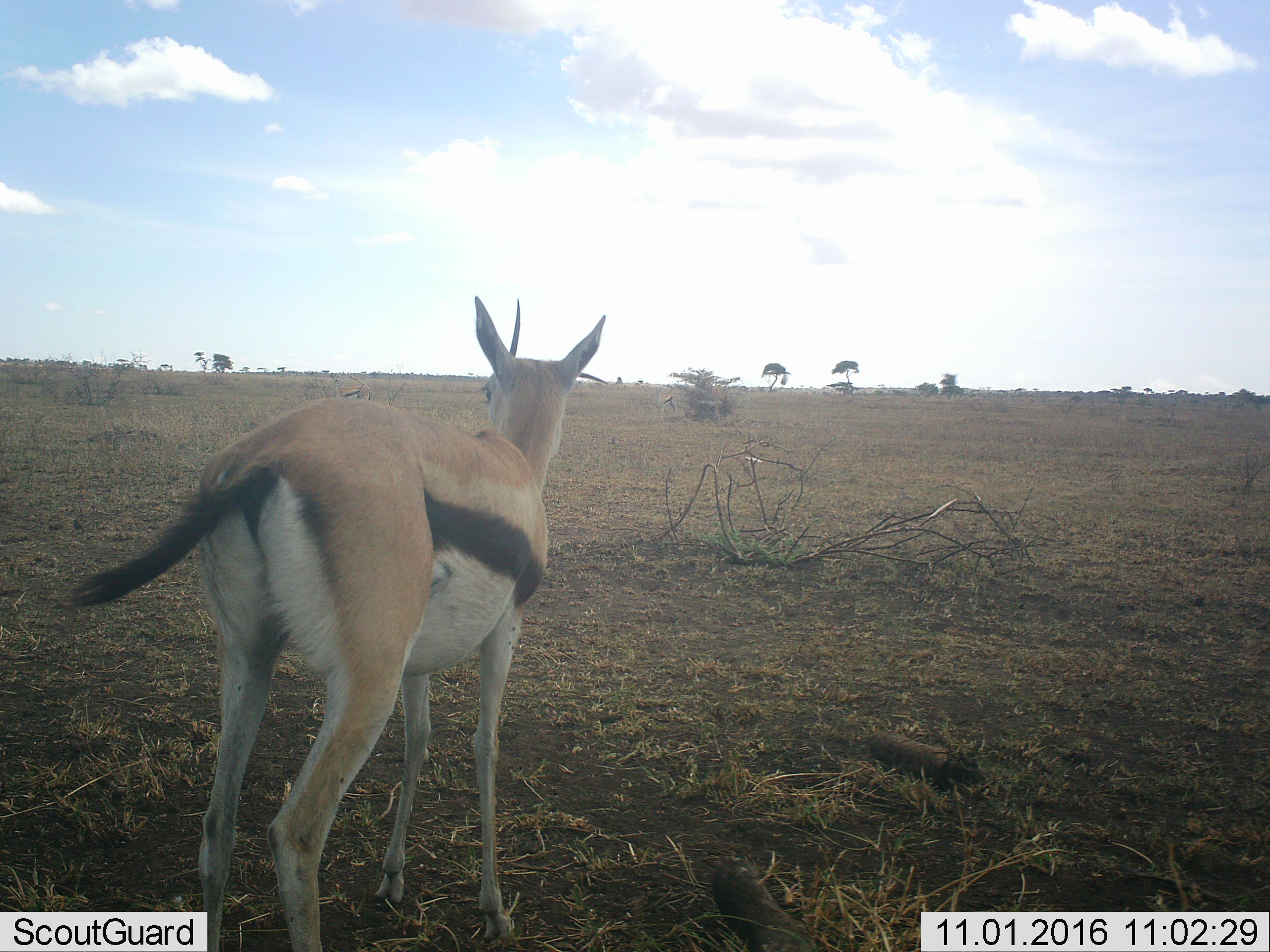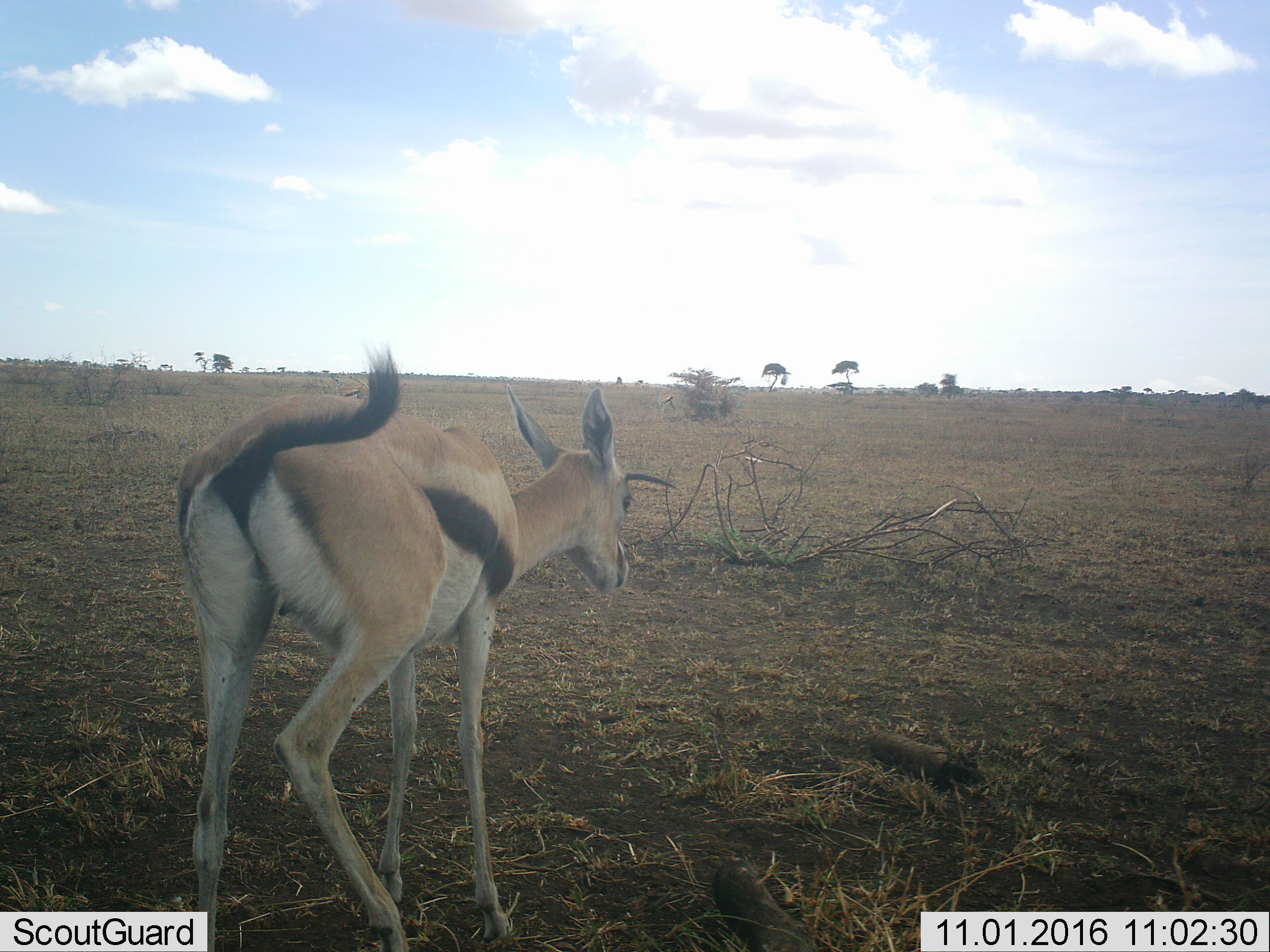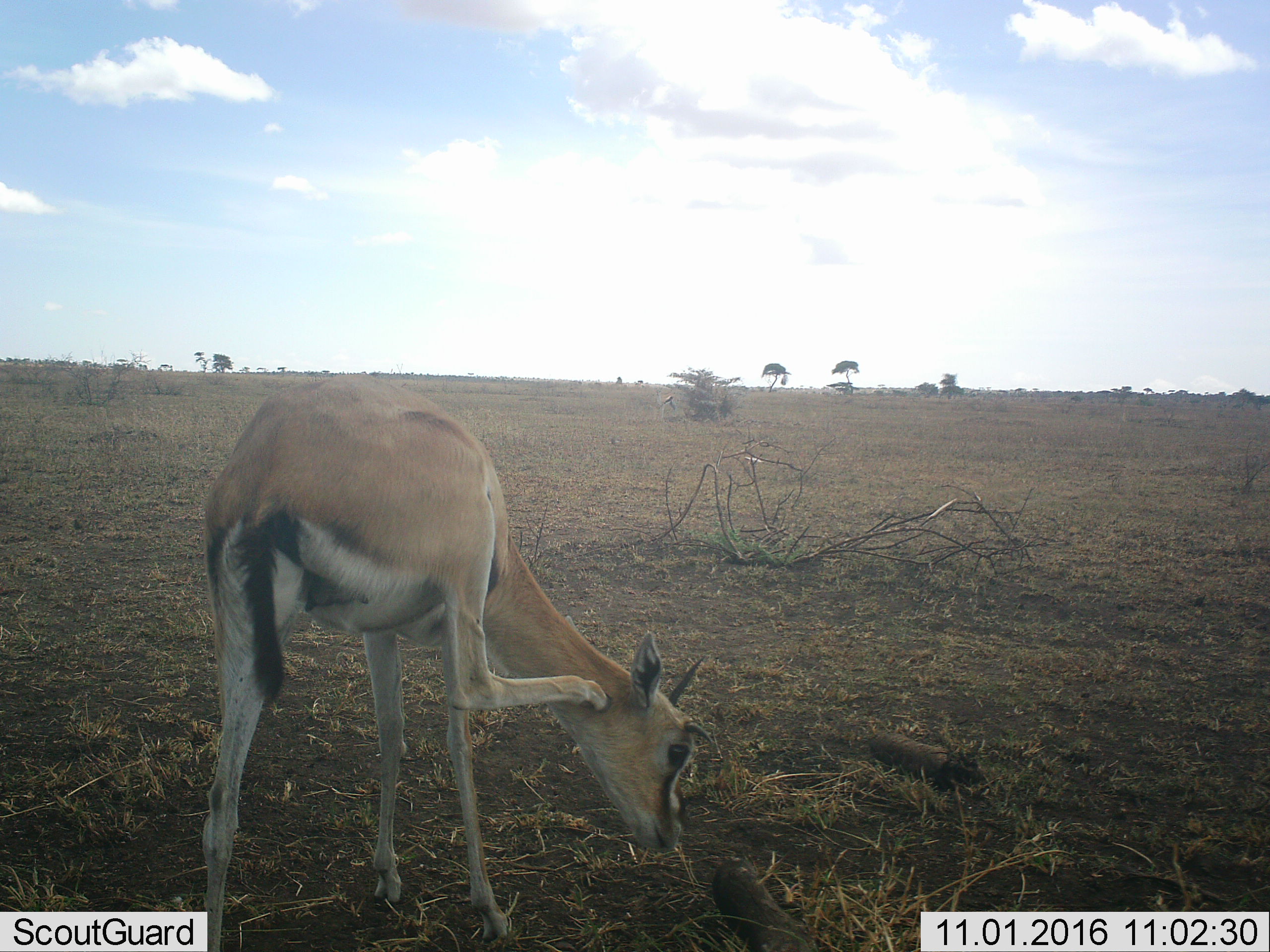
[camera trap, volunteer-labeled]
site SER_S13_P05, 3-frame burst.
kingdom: Animalia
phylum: Chordata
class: Mammalia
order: Artiodactyla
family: Bovidae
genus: Eudorcas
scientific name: Eudorcas thomsonii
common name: thomson's gazelle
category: gazellethomsons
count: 1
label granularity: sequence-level